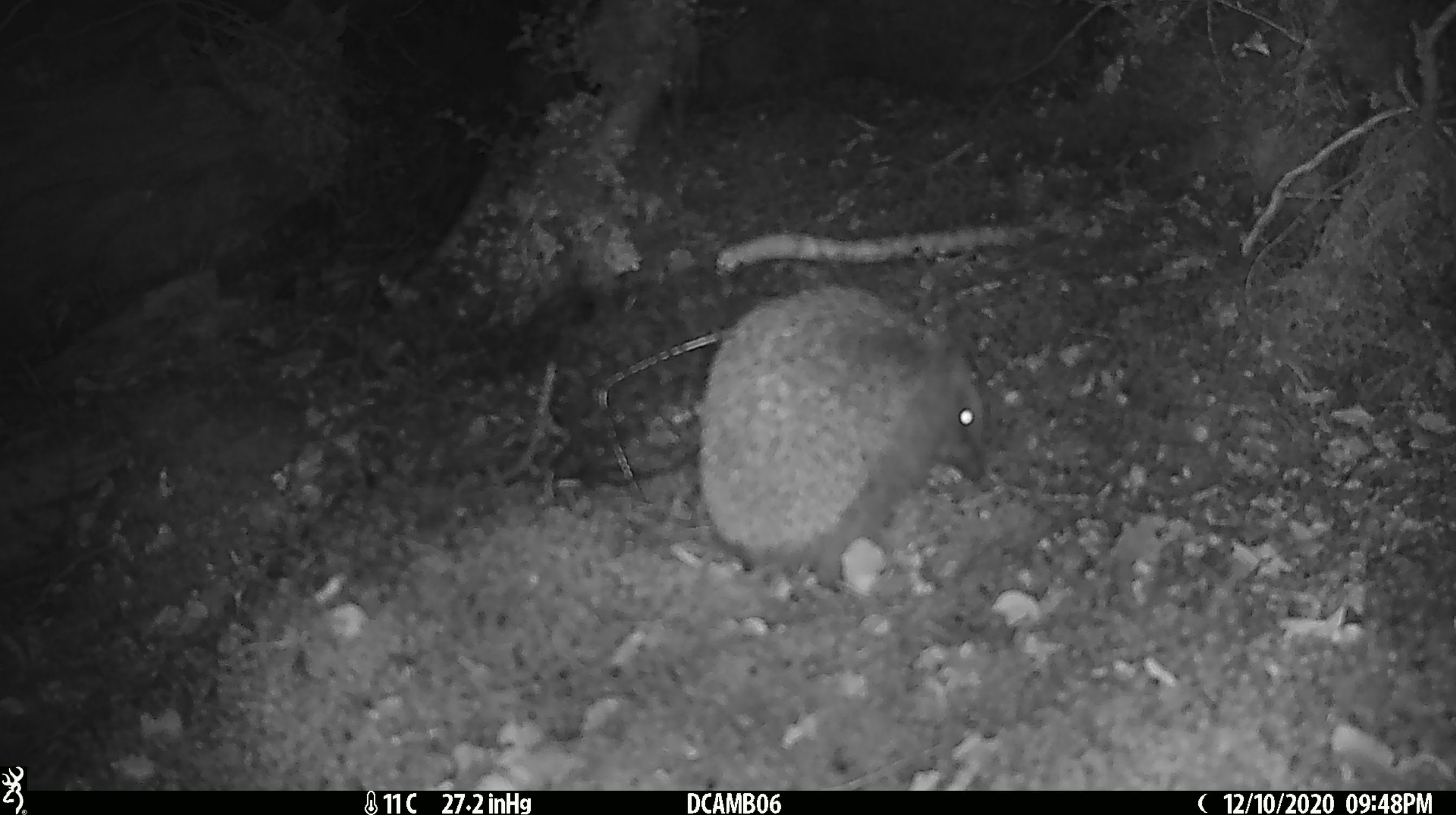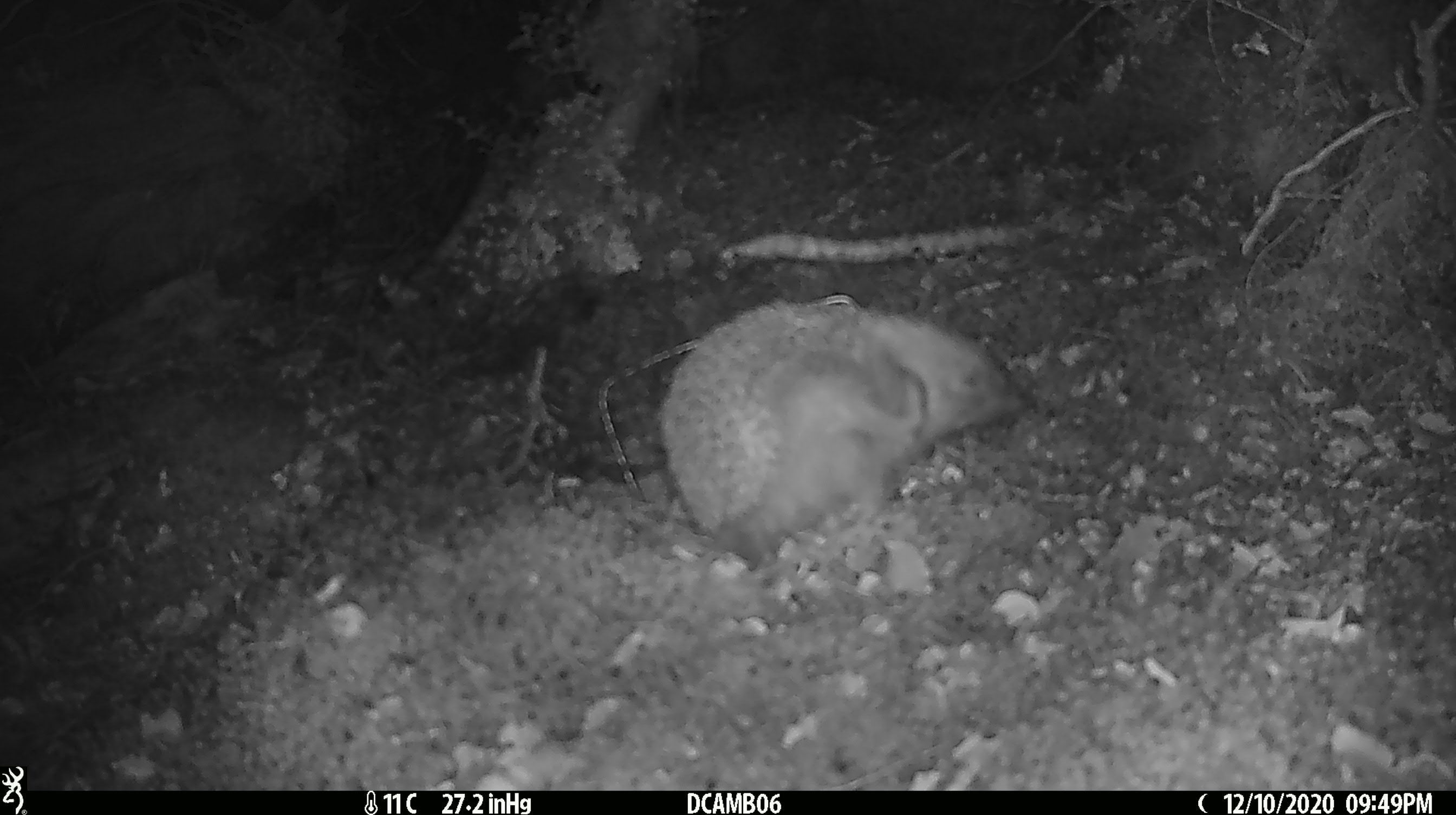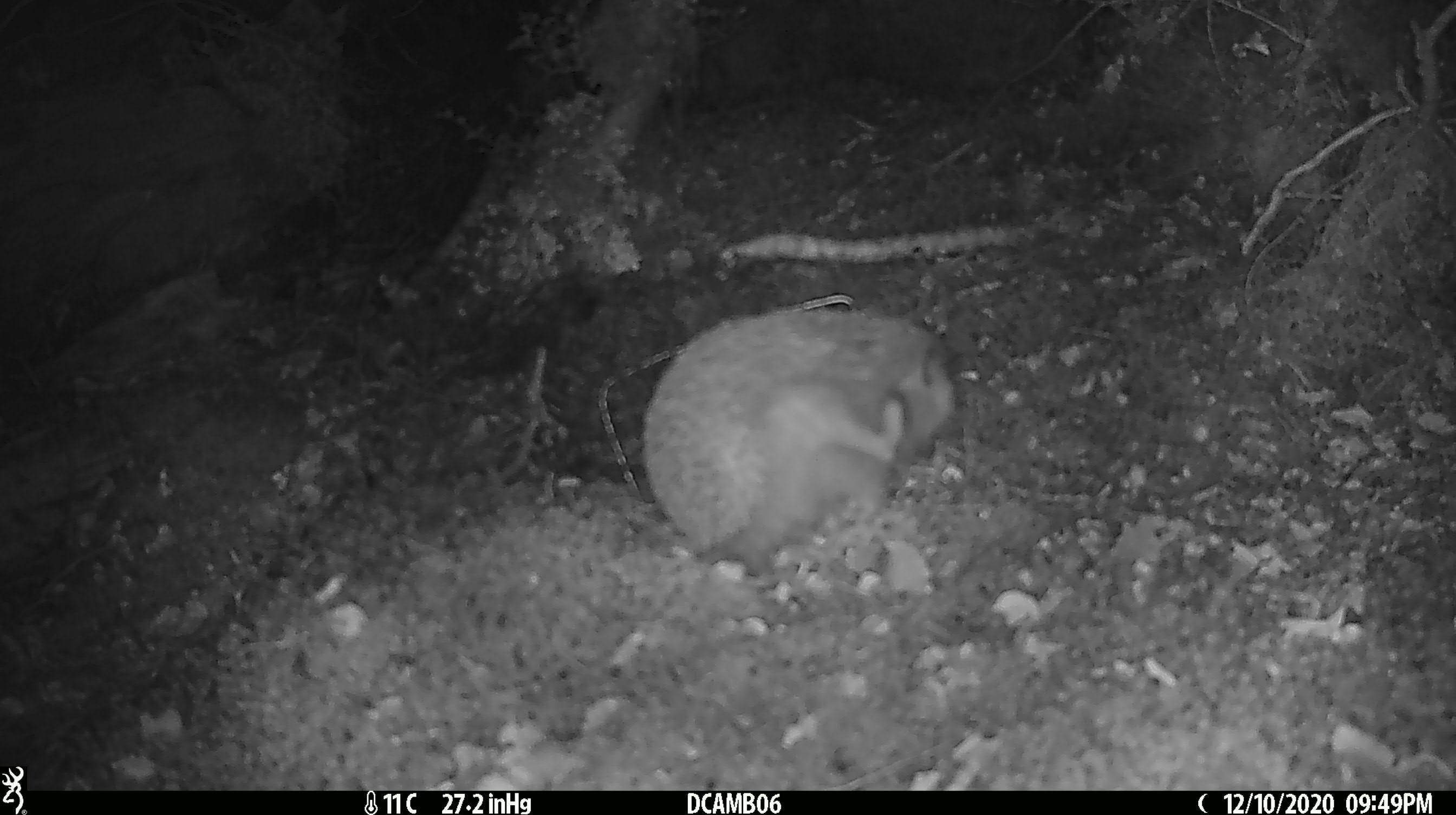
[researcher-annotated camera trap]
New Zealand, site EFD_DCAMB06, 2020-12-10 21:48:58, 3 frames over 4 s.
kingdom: Animalia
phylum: Chordata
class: Mammalia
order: Eulipotyphla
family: Erinaceidae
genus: Erinaceus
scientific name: Erinaceus europaeus europaeus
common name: european hedgehog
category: hedgehog